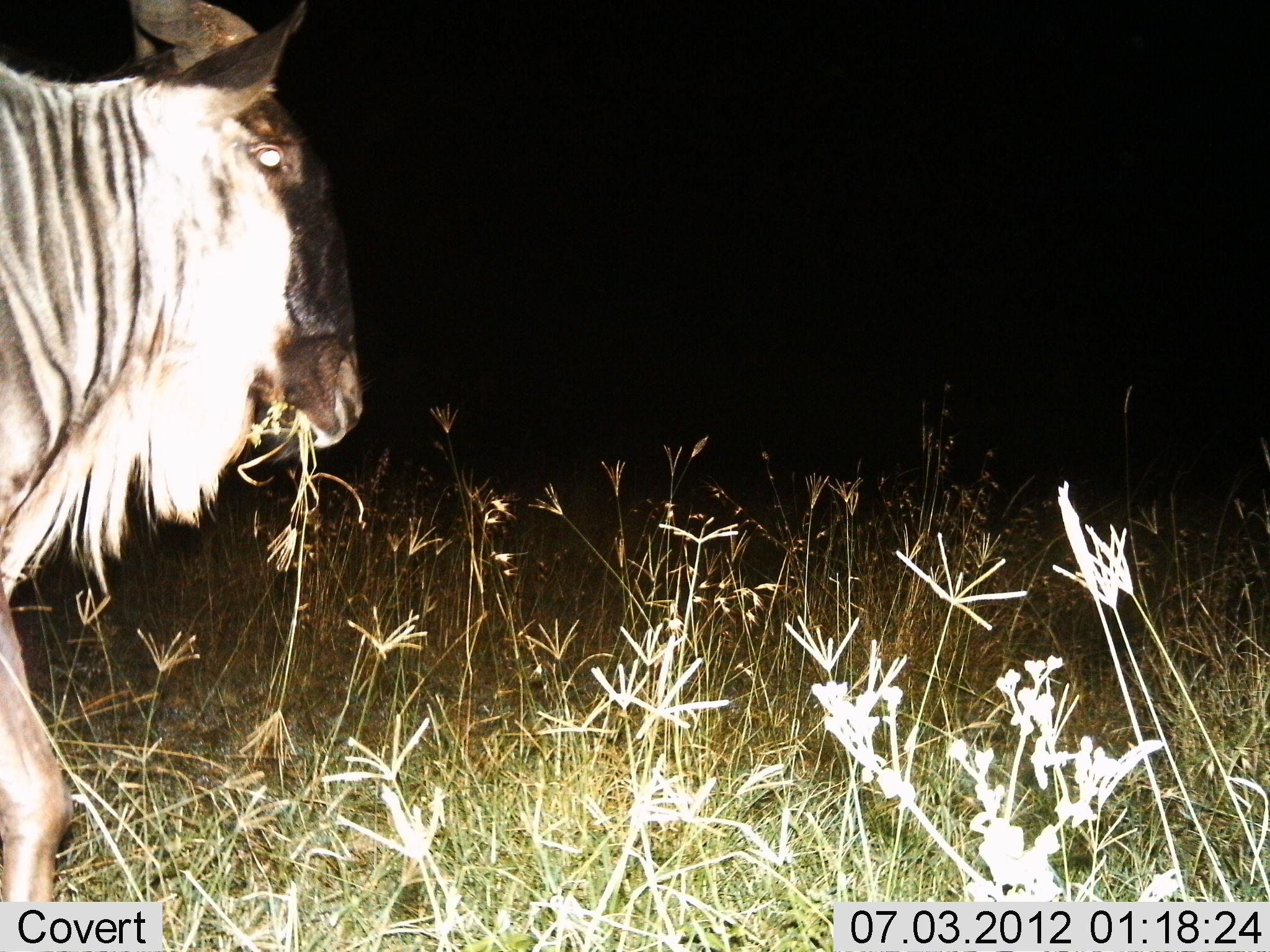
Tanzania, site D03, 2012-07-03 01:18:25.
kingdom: Animalia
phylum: Chordata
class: Mammalia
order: Artiodactyla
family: Bovidae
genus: Connochaetes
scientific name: Connochaetes taurinus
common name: blue wildebeest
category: wildebeest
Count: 1.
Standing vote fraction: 20%.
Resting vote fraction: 0%.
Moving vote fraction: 70%.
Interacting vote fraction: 0%.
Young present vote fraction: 0%.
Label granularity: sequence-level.